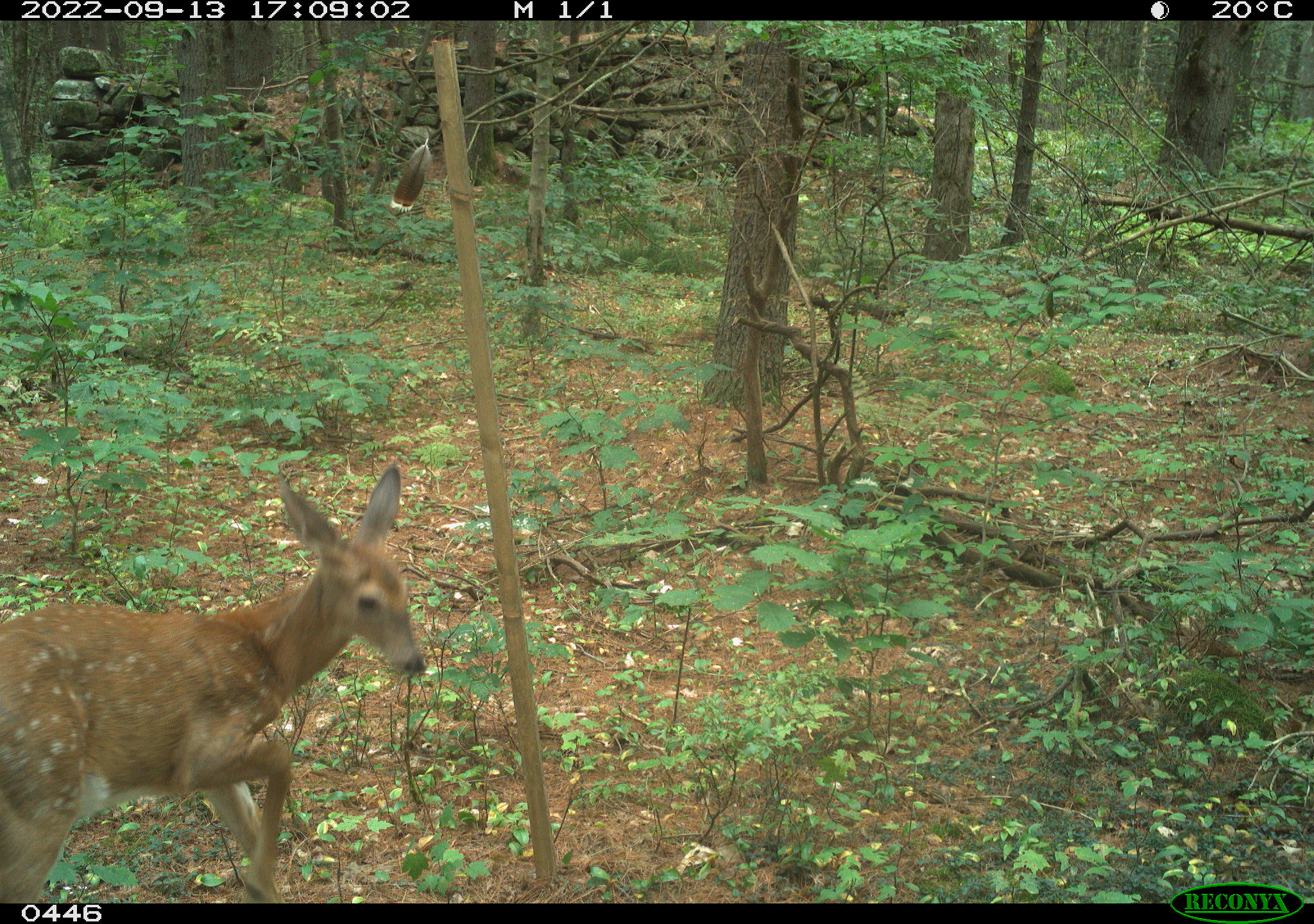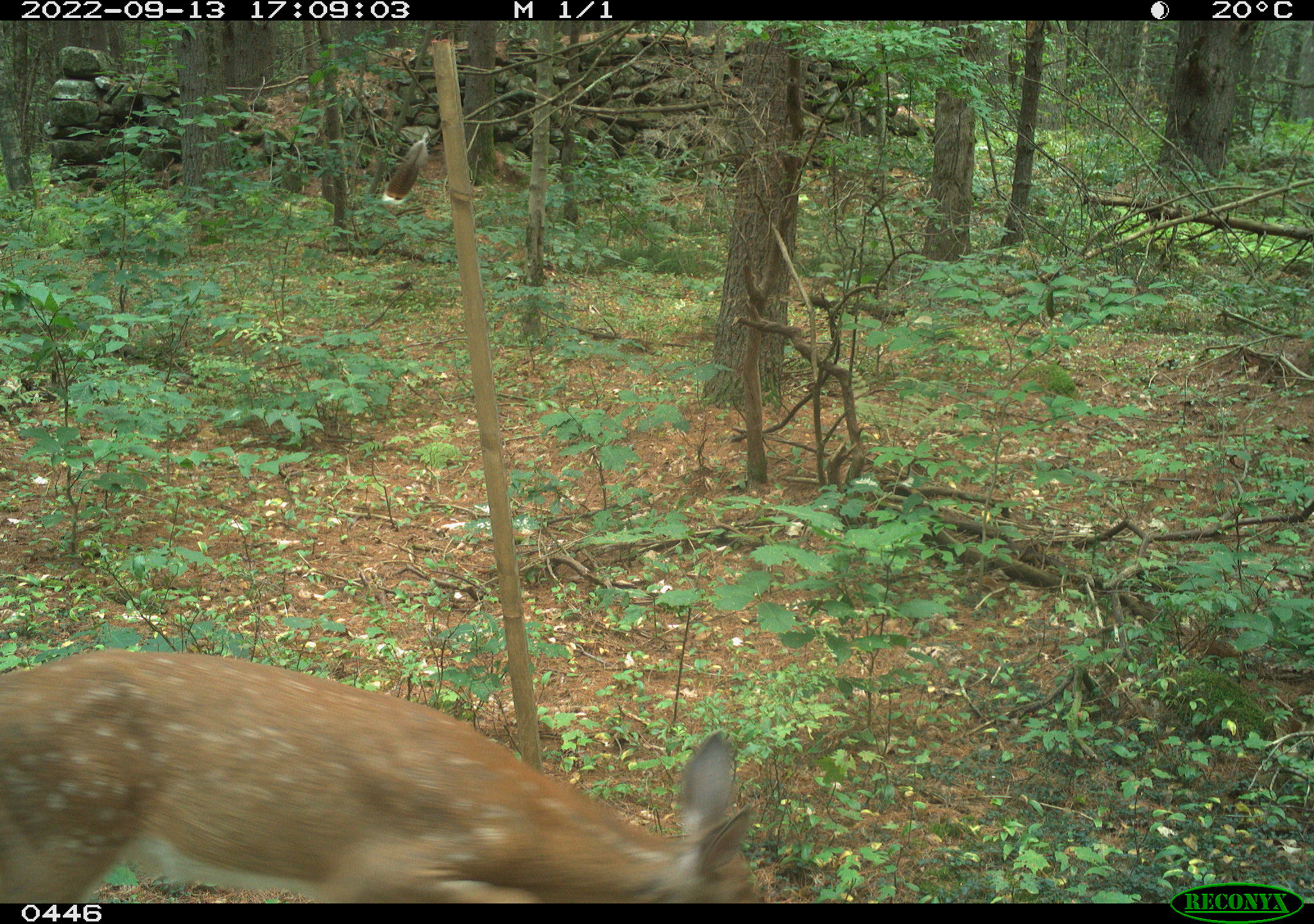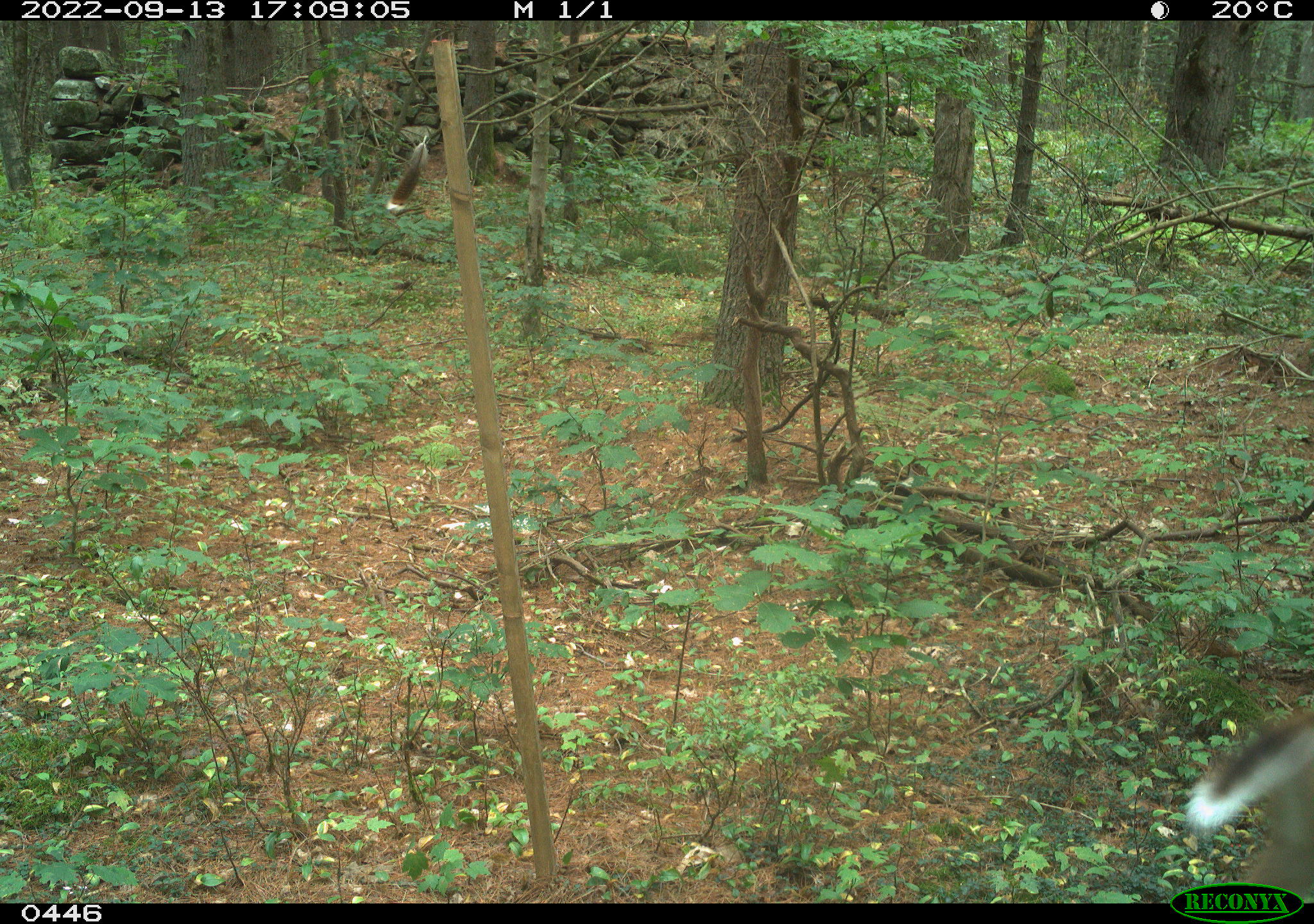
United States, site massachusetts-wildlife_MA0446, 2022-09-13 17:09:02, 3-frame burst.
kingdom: Animalia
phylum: Chordata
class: Mammalia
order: Artiodactyla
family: Cervidae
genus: Odocoileus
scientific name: Odocoileus virginianus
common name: white-tailed deer